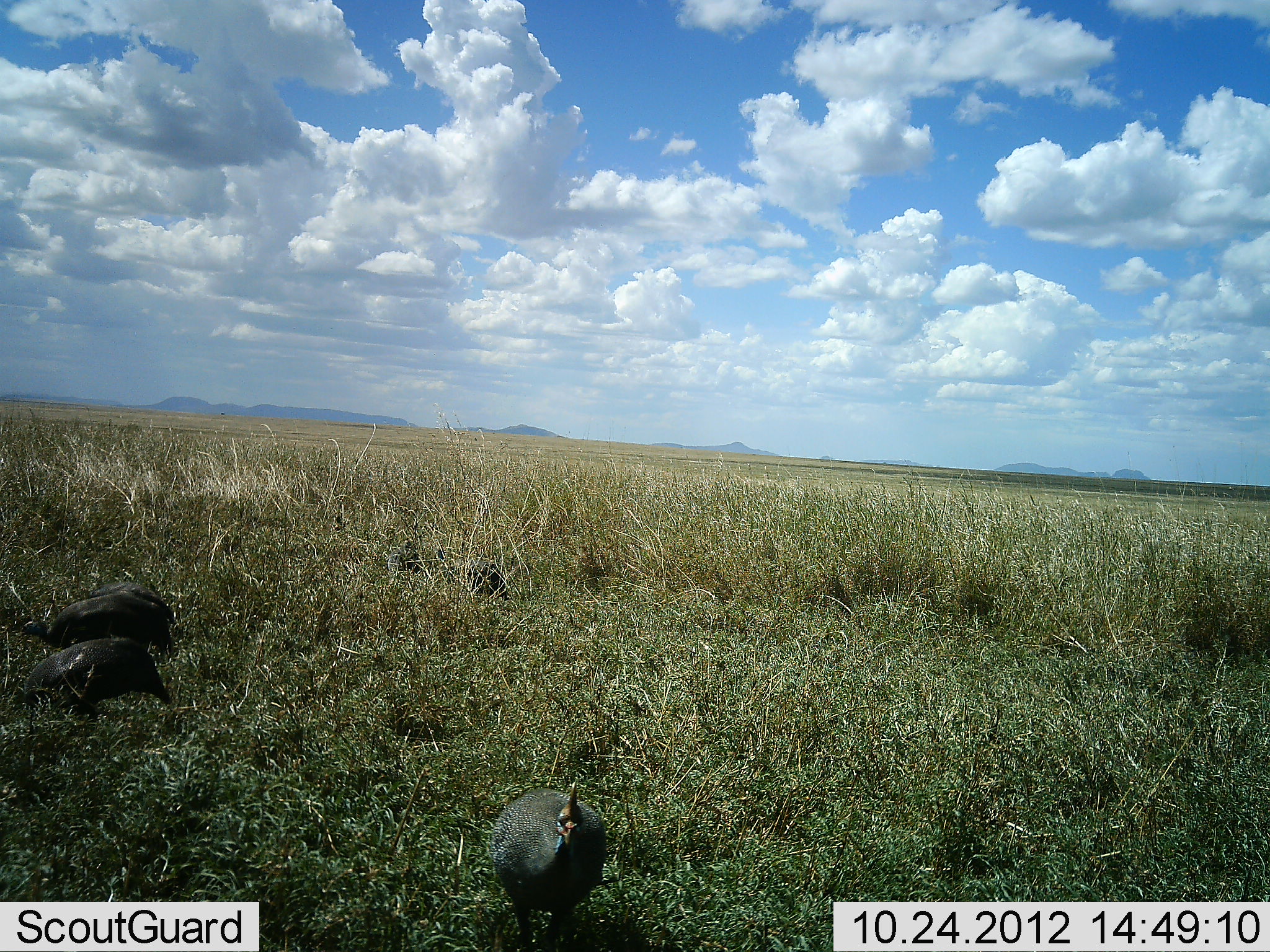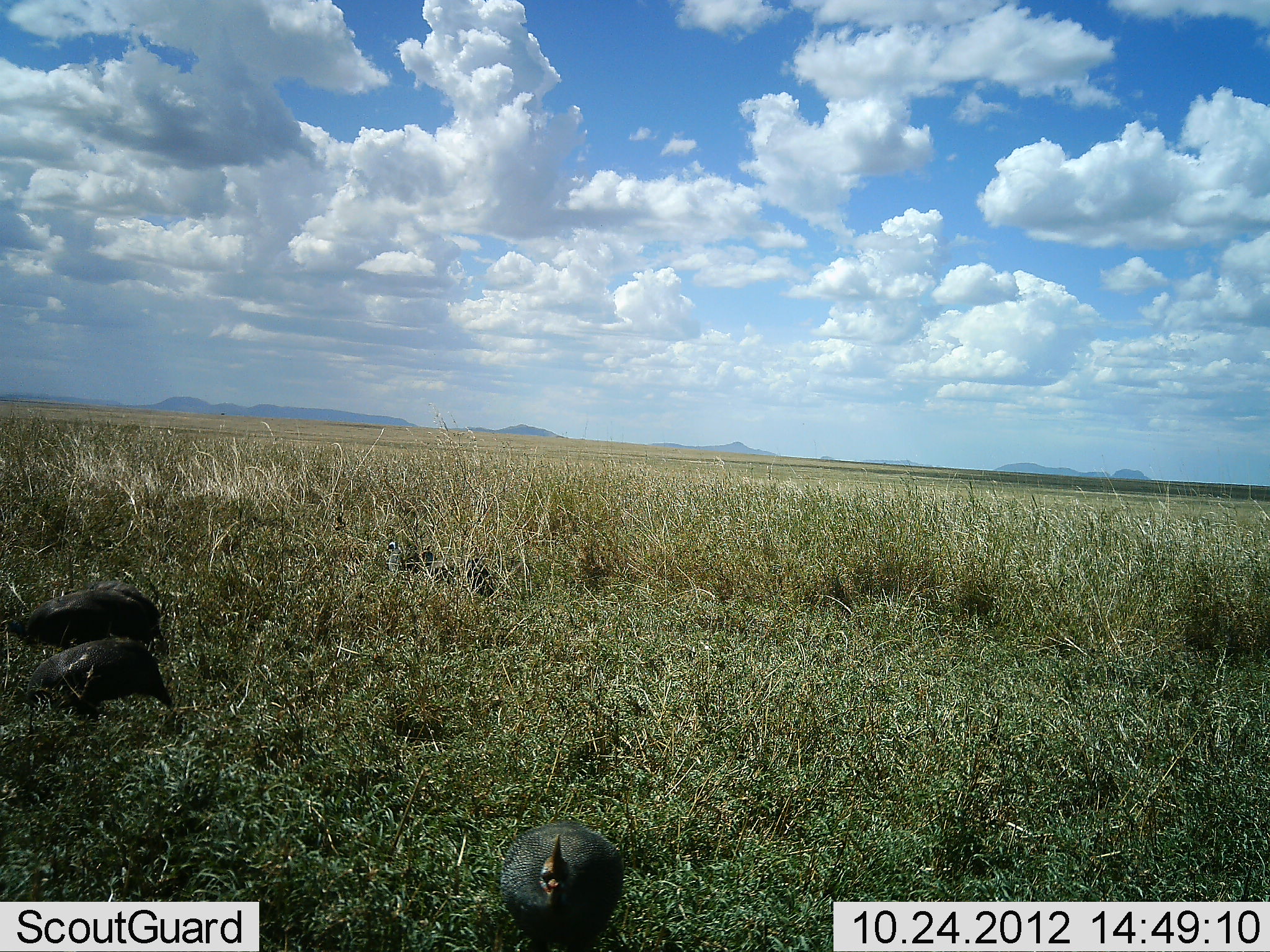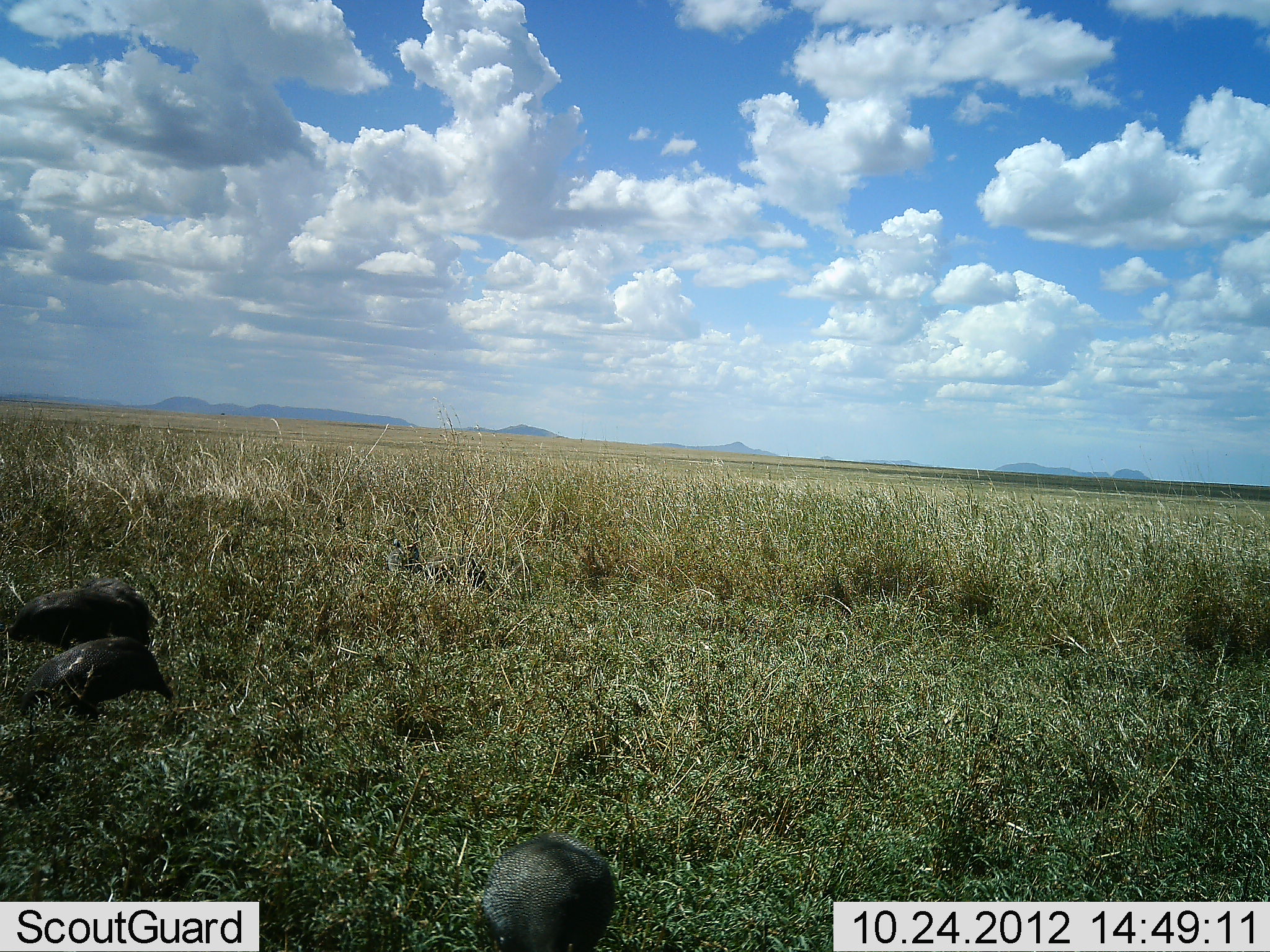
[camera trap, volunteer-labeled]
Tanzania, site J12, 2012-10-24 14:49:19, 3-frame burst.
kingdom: Animalia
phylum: Chordata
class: Aves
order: Galliformes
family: Numididae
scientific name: Numididae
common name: guinea fowl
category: guineafowl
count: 5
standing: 10%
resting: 0%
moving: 70%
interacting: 0%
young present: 0%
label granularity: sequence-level